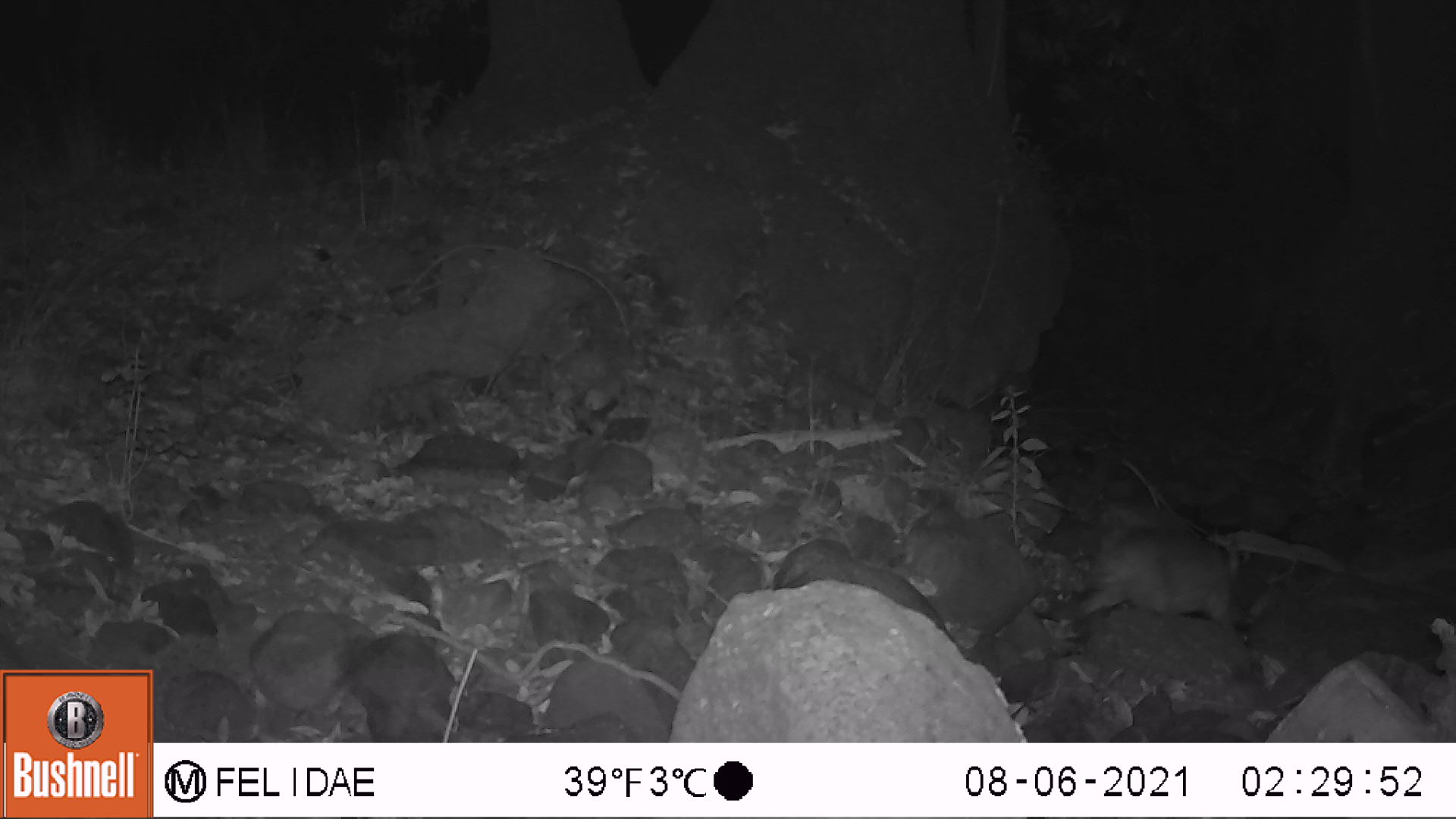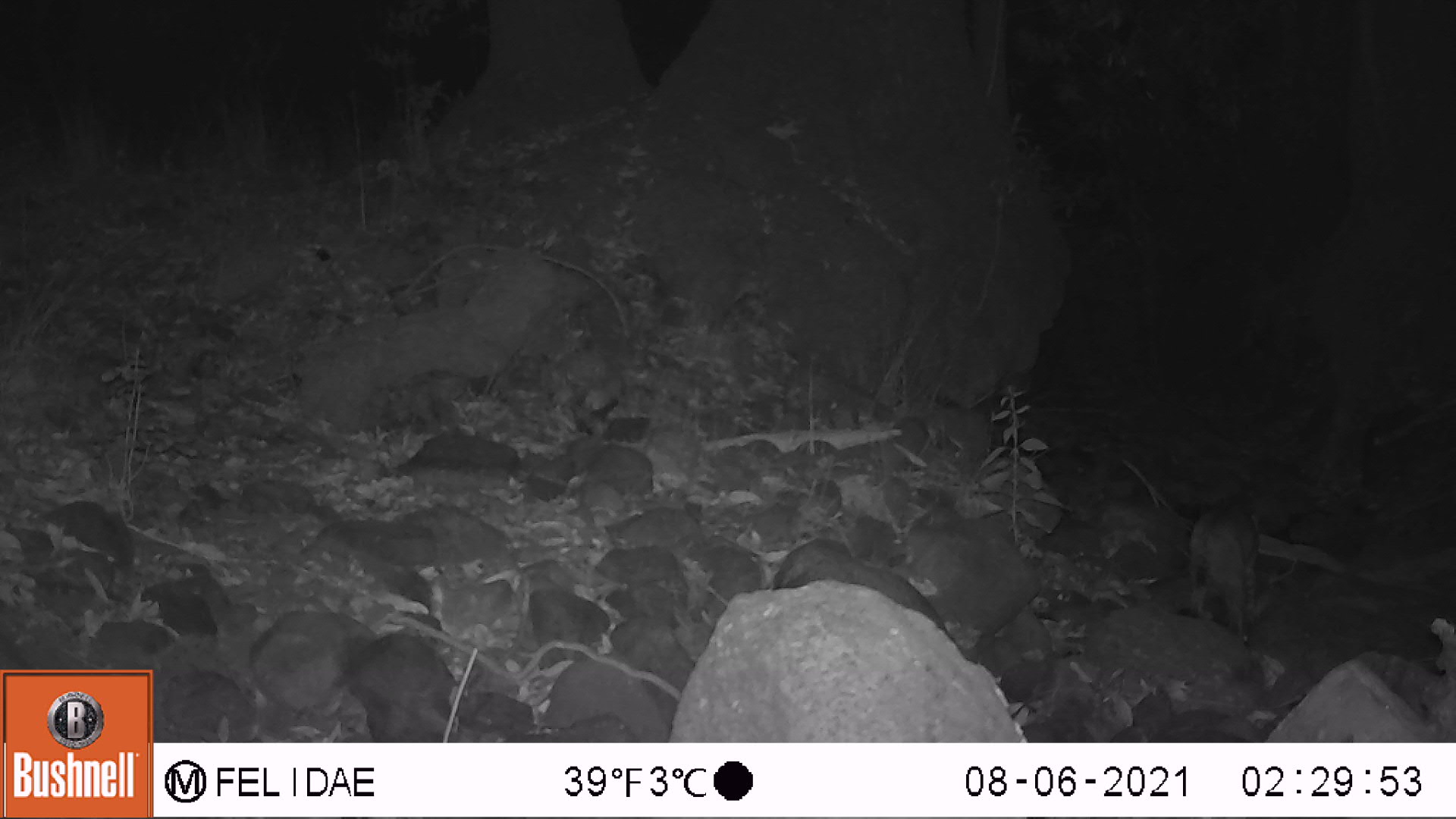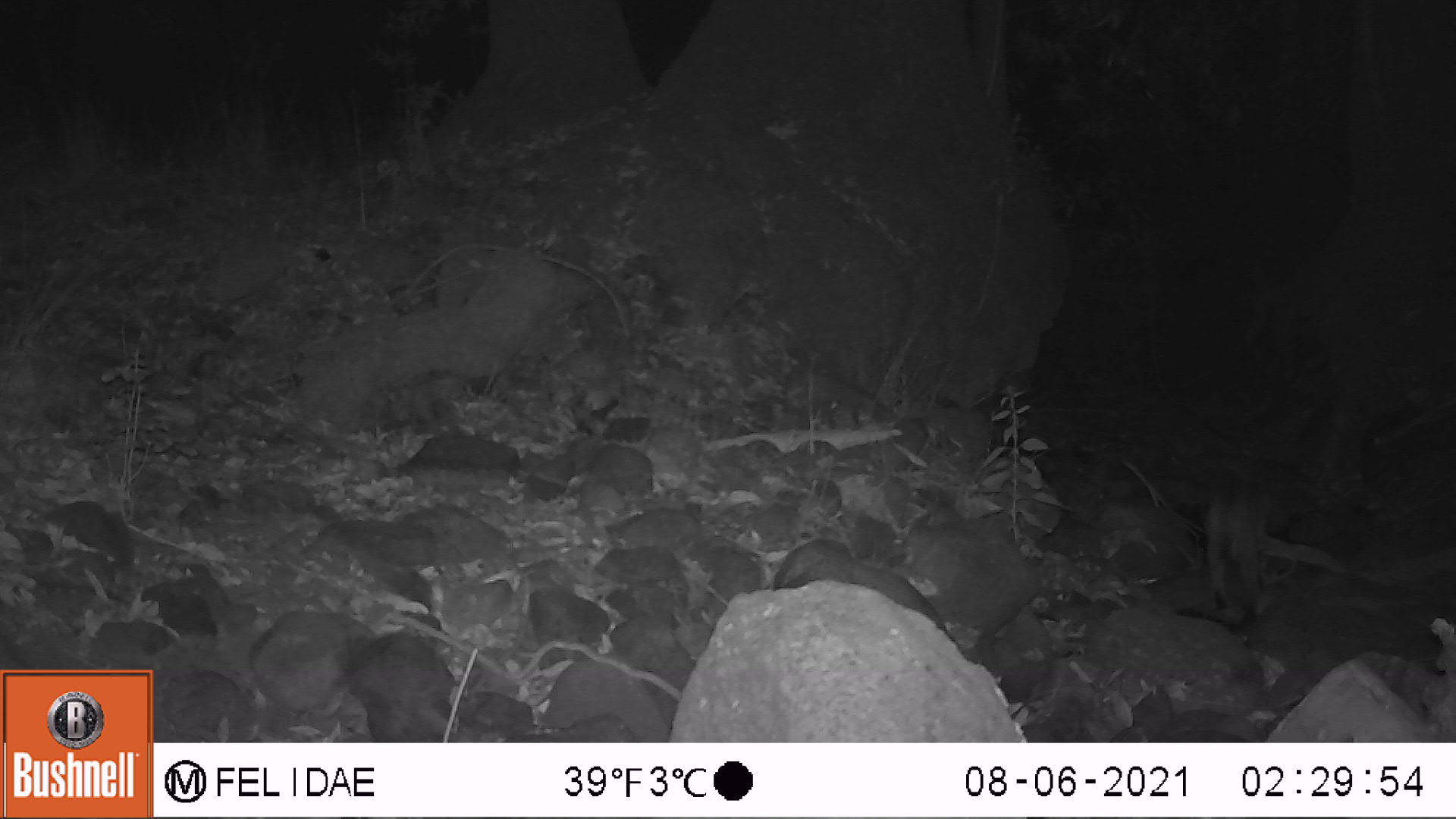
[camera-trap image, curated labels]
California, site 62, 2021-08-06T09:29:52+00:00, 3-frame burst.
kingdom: Animalia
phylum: Chordata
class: Mammalia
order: Carnivora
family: Procyonidae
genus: Procyon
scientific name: Procyon lotor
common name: raccoon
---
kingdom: Animalia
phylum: Chordata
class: Mammalia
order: Carnivora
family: Felidae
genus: Lynx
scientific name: Lynx rufus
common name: bobcat